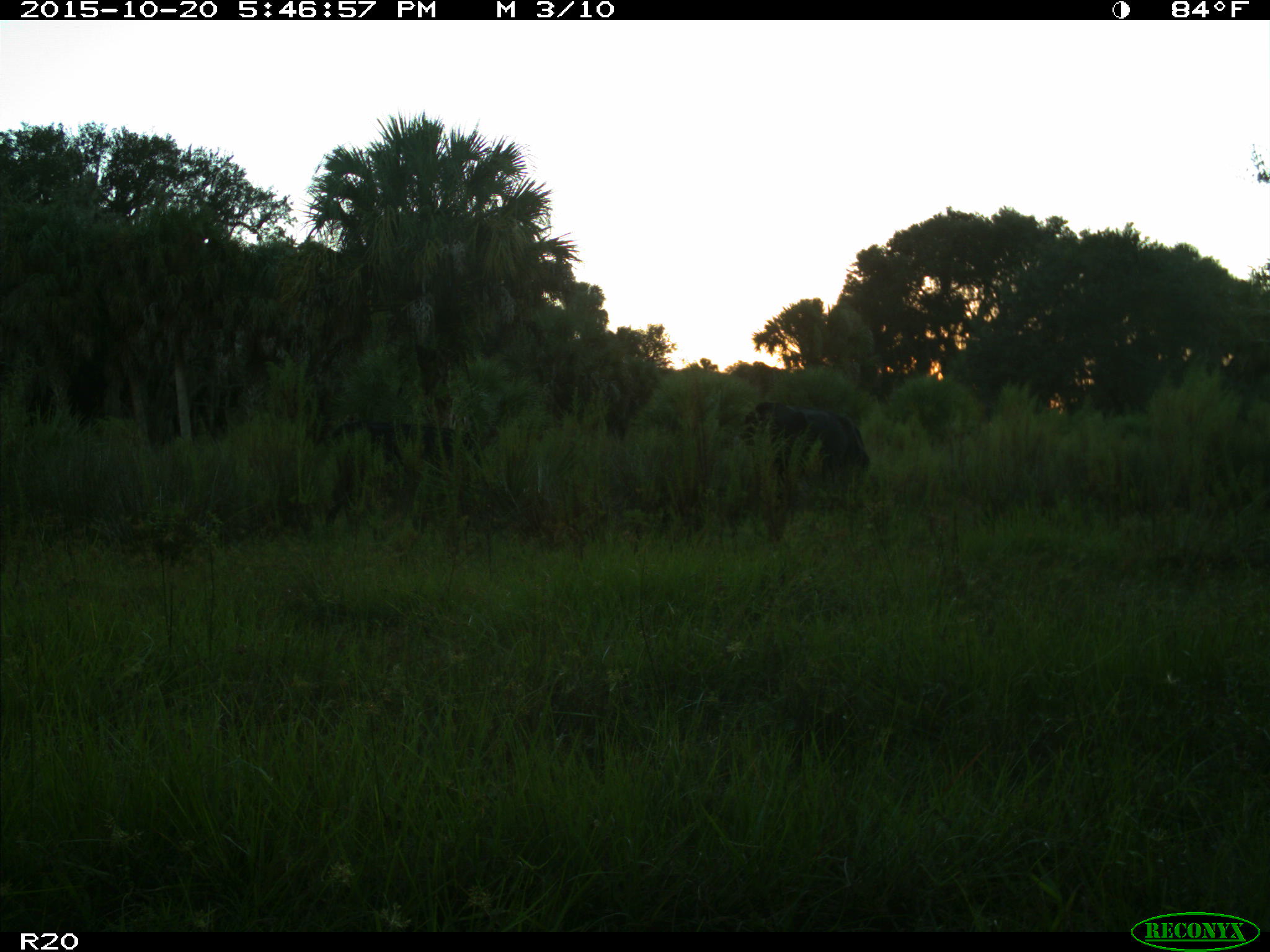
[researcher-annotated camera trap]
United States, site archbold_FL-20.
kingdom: Animalia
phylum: Chordata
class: Mammalia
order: Artiodactyla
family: Bovidae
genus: Bos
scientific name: Bos taurus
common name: domestic cow